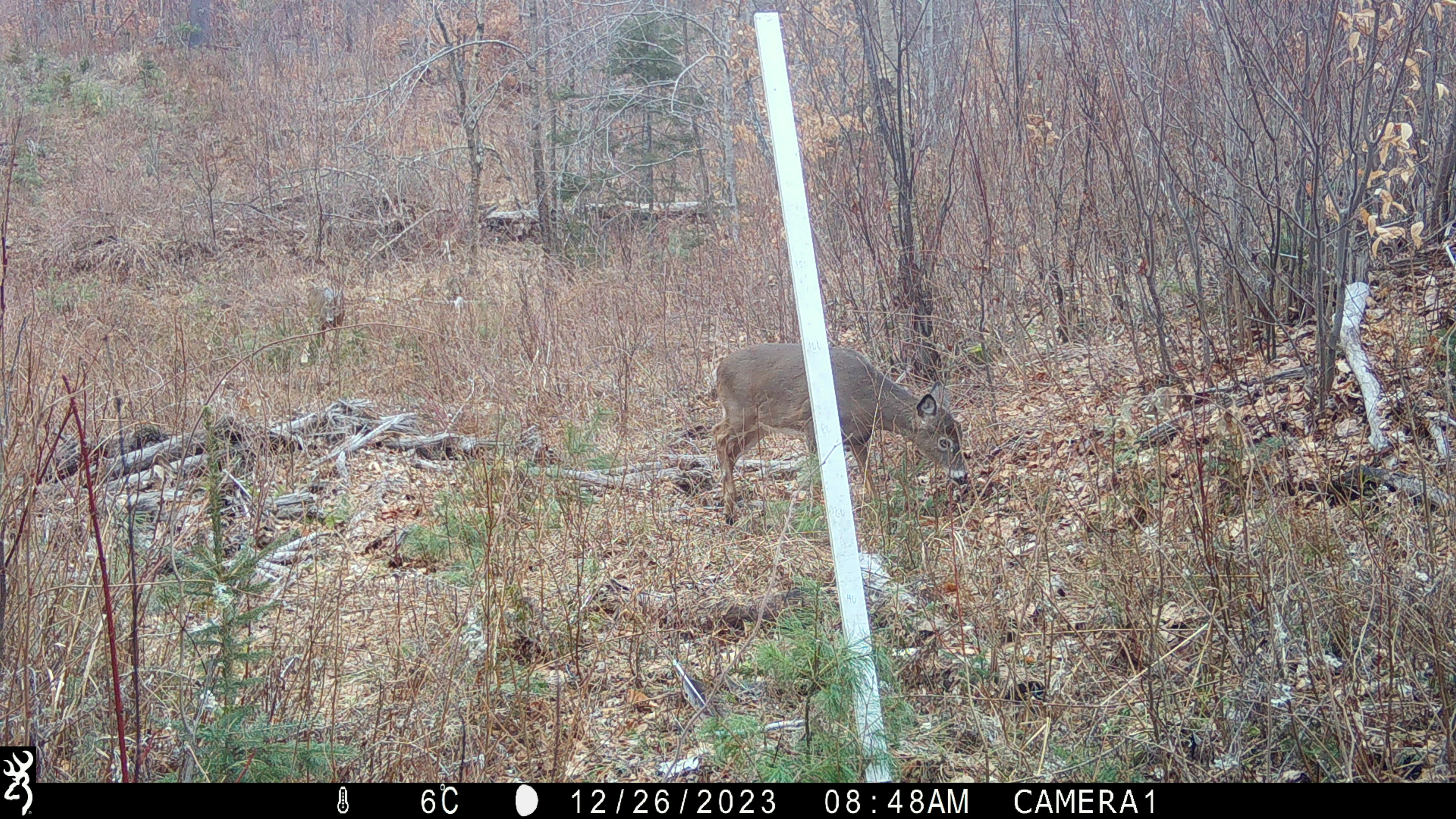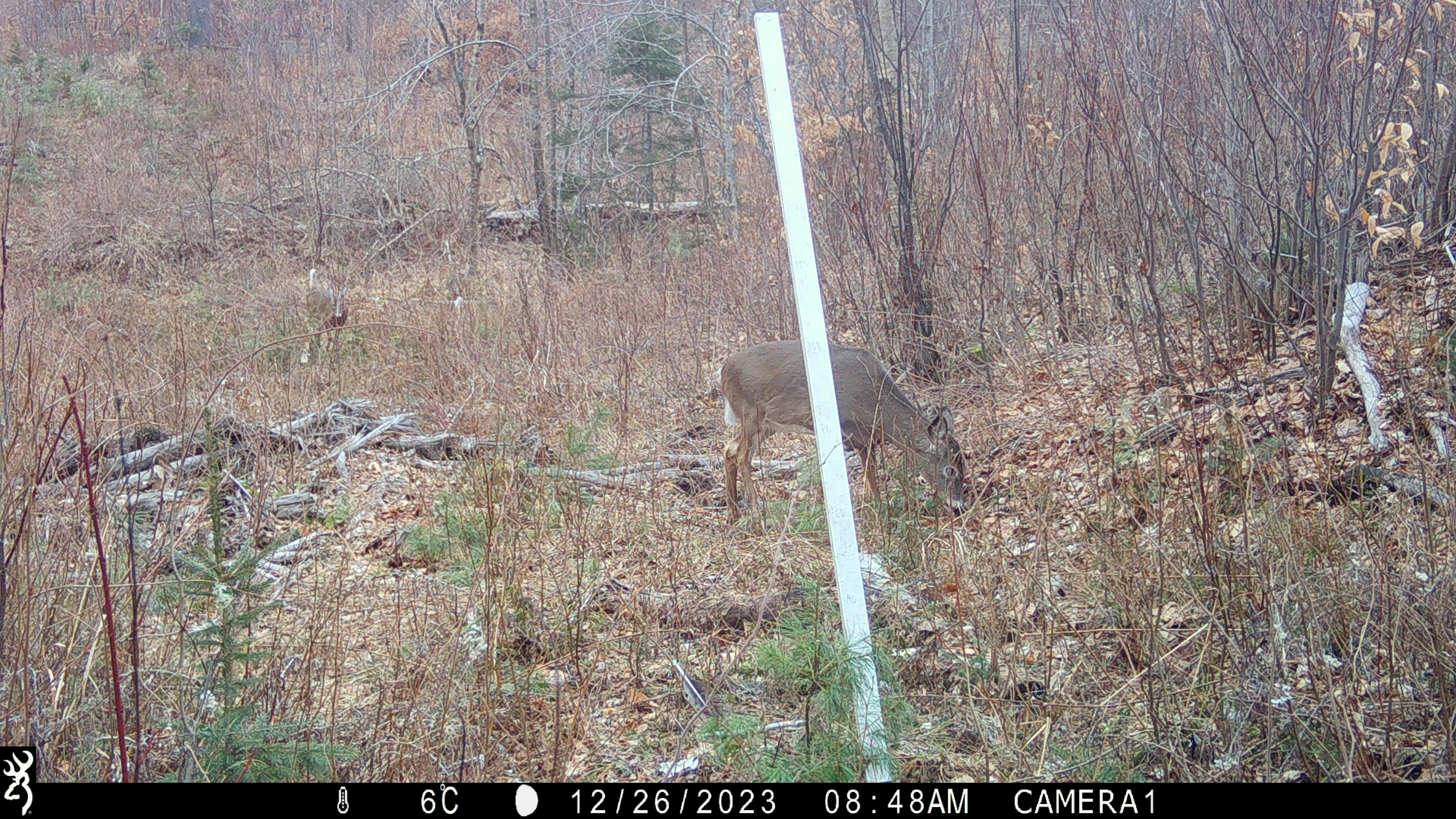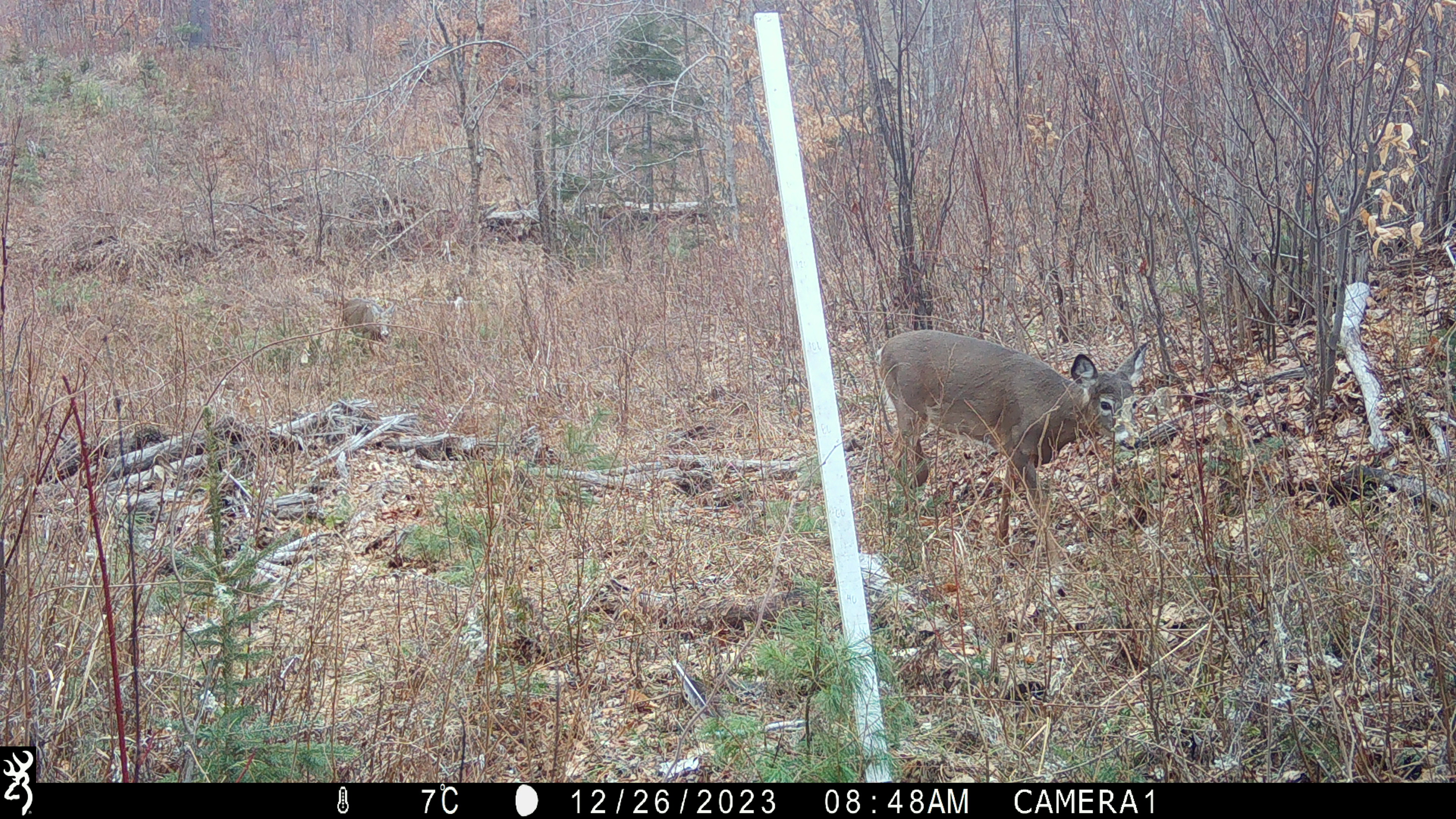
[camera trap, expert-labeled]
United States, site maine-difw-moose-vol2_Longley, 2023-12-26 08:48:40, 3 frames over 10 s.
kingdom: Animalia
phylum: Chordata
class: Mammalia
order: Artiodactyla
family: Cervidae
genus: Odocoileus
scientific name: Odocoileus virginianus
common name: white-tailed deer